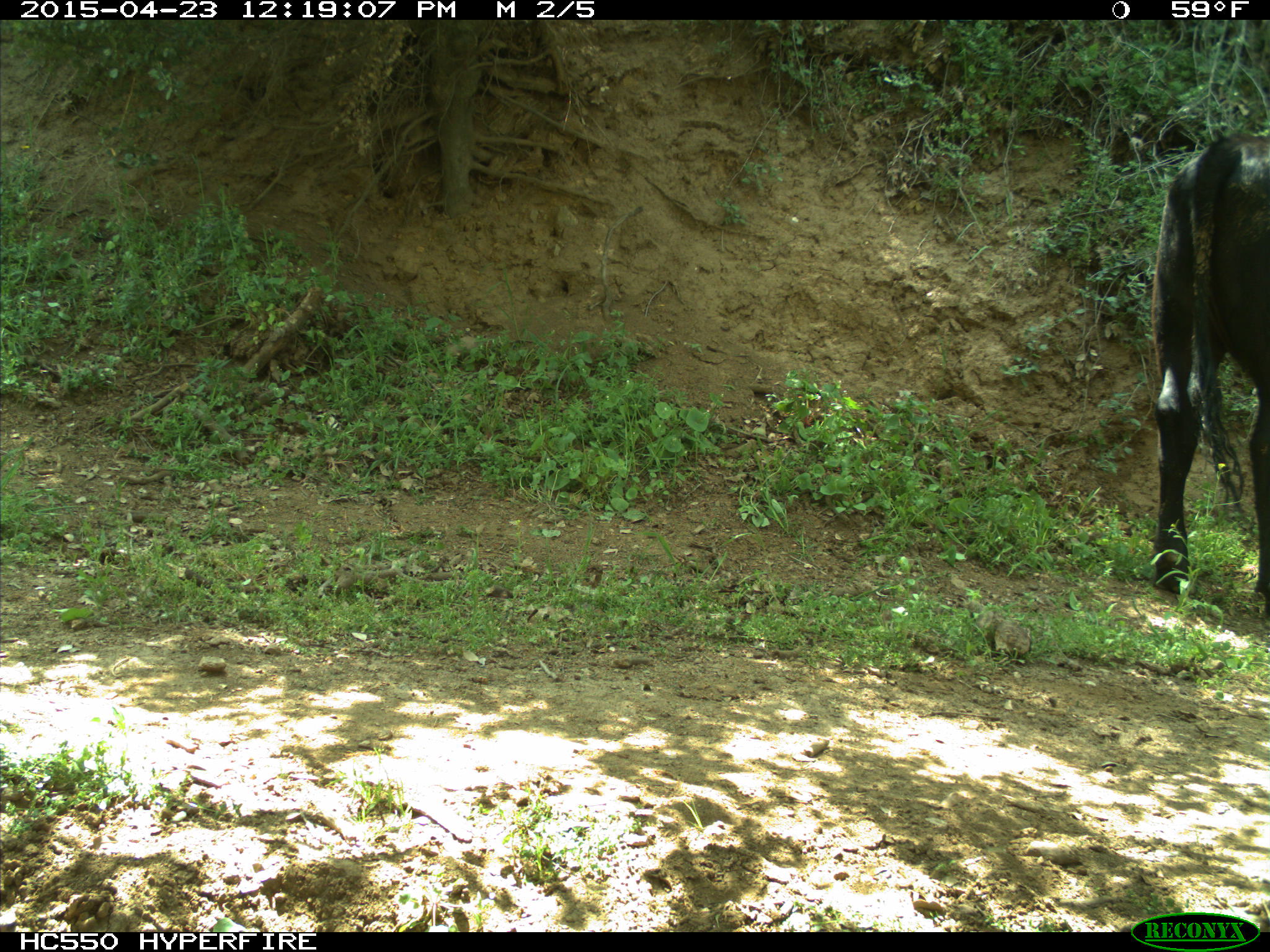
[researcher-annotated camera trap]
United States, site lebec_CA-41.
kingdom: Animalia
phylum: Chordata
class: Mammalia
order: Artiodactyla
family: Bovidae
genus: Bos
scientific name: Bos taurus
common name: domestic cow